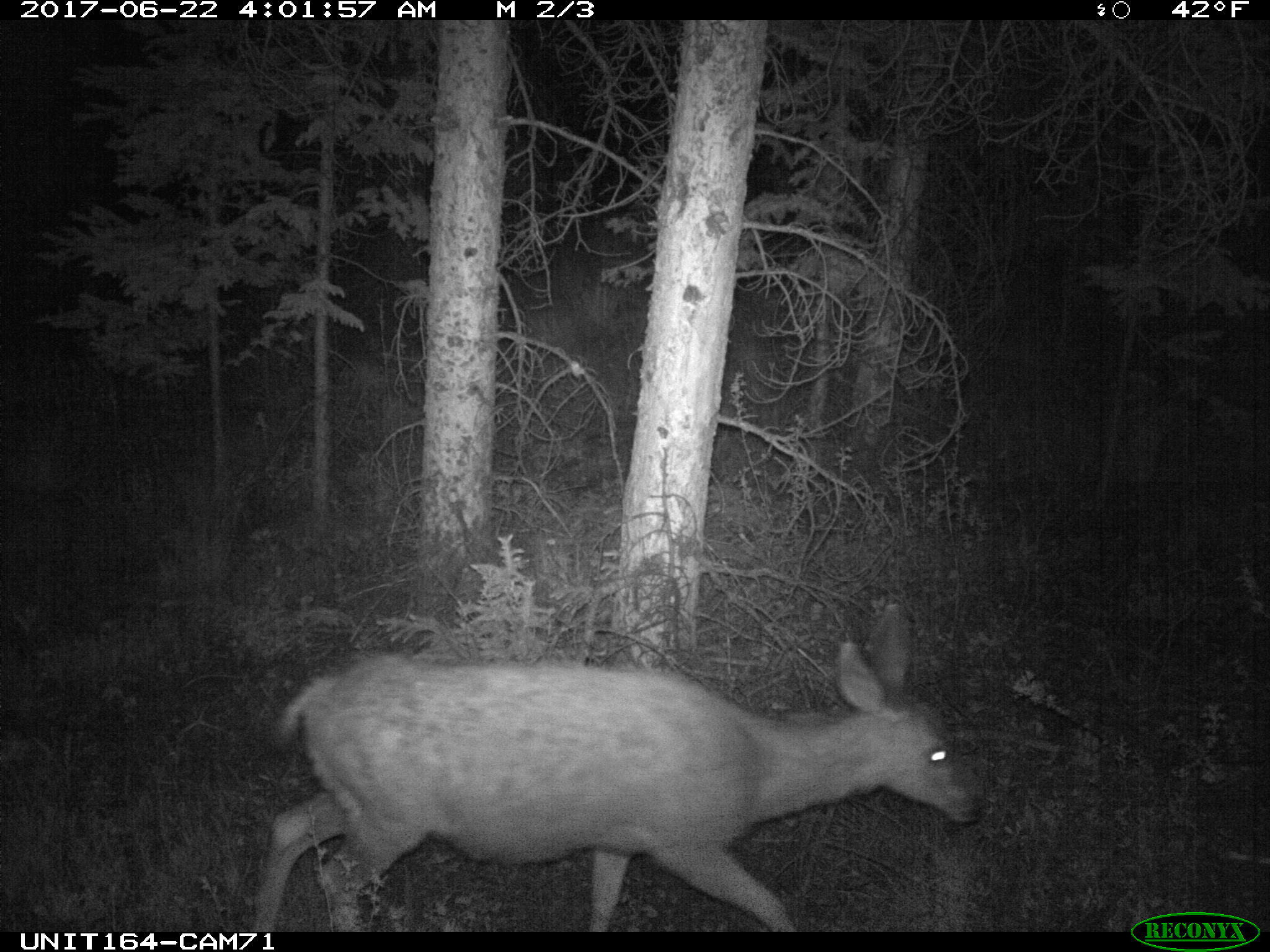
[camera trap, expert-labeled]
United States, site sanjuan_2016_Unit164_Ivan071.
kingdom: Animalia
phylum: Chordata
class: Mammalia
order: Artiodactyla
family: Cervidae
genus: Odocoileus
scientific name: Odocoileus hemionus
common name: mule deer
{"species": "Odocoileus hemionus (mule deer)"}